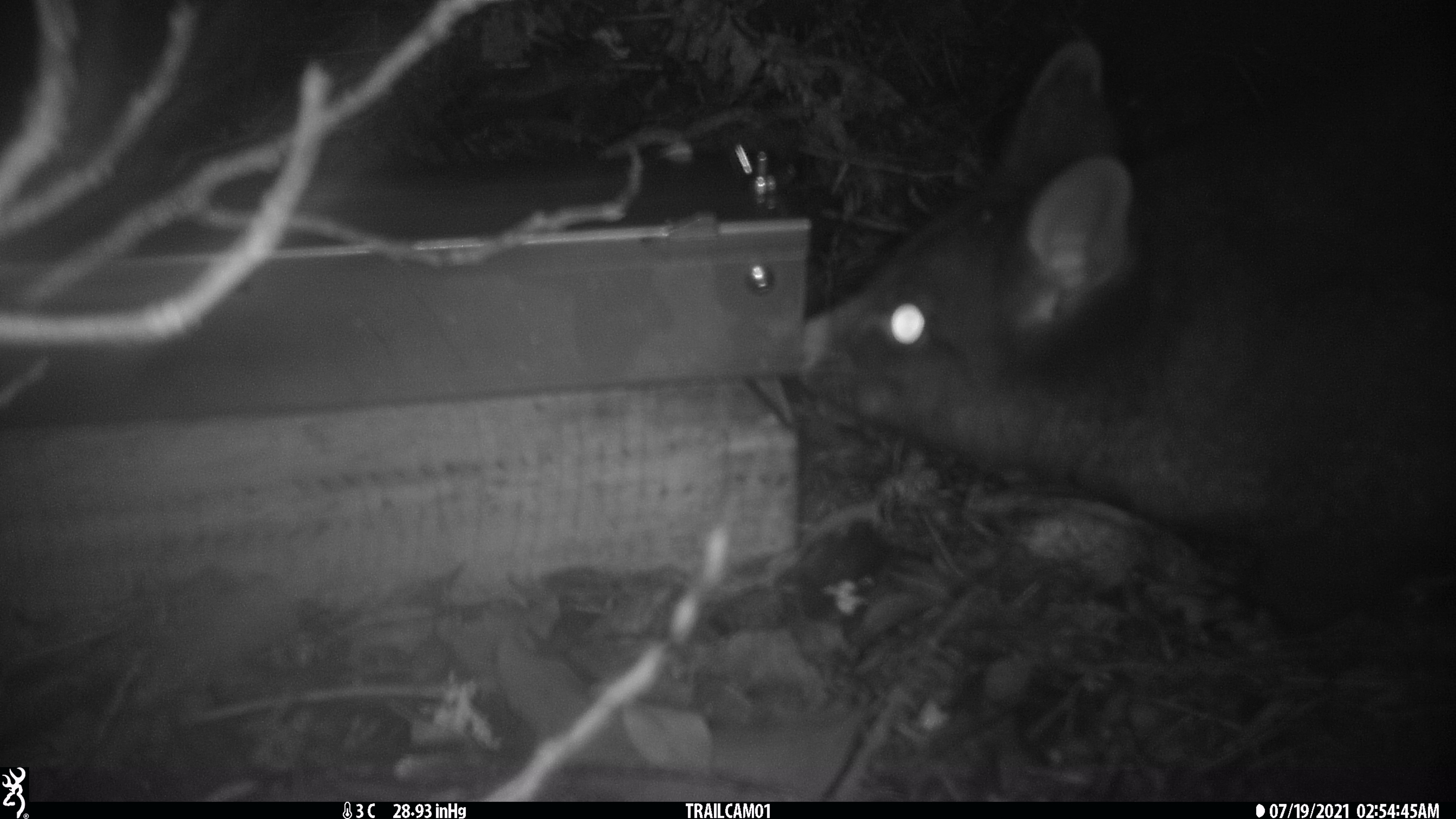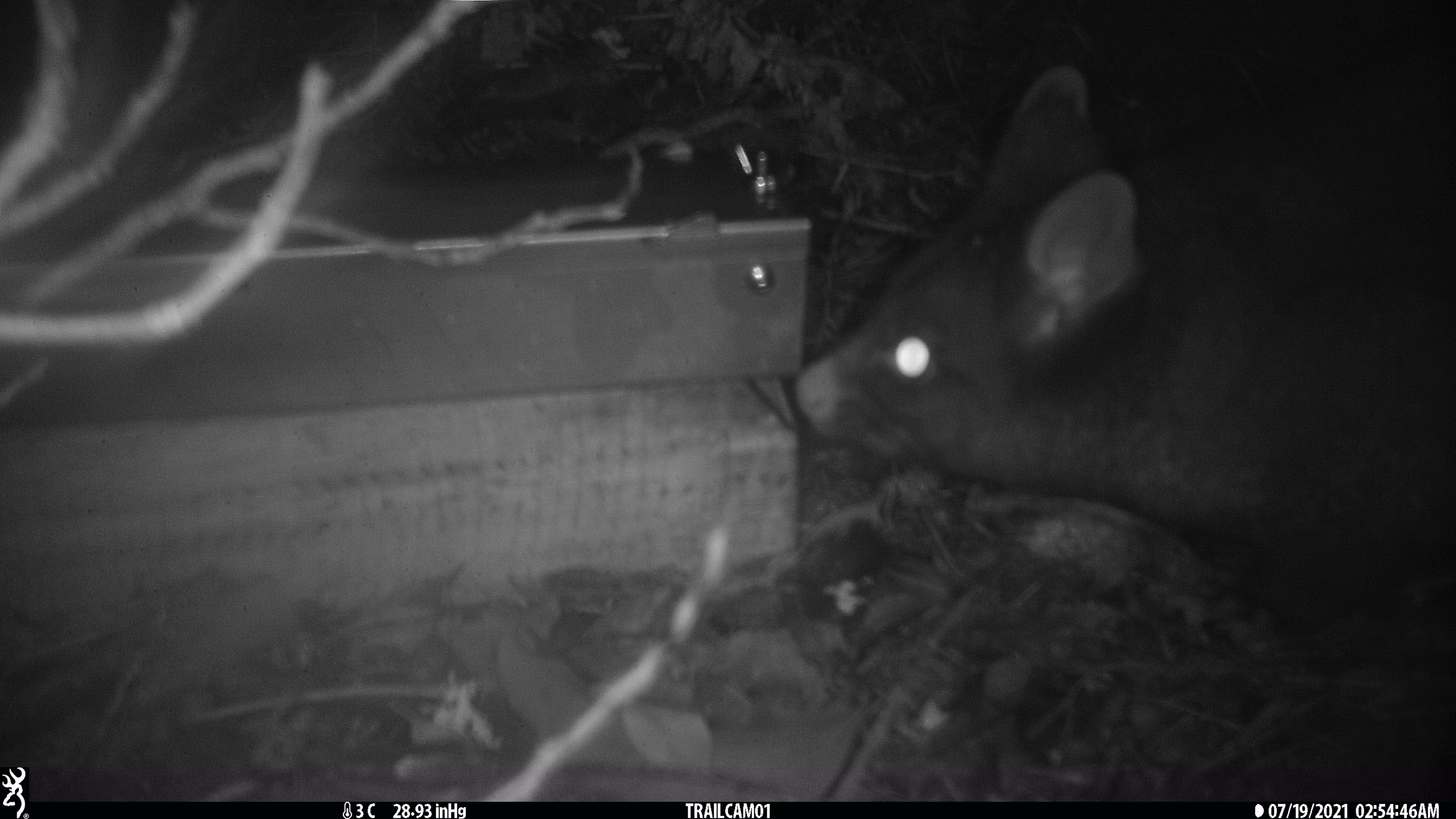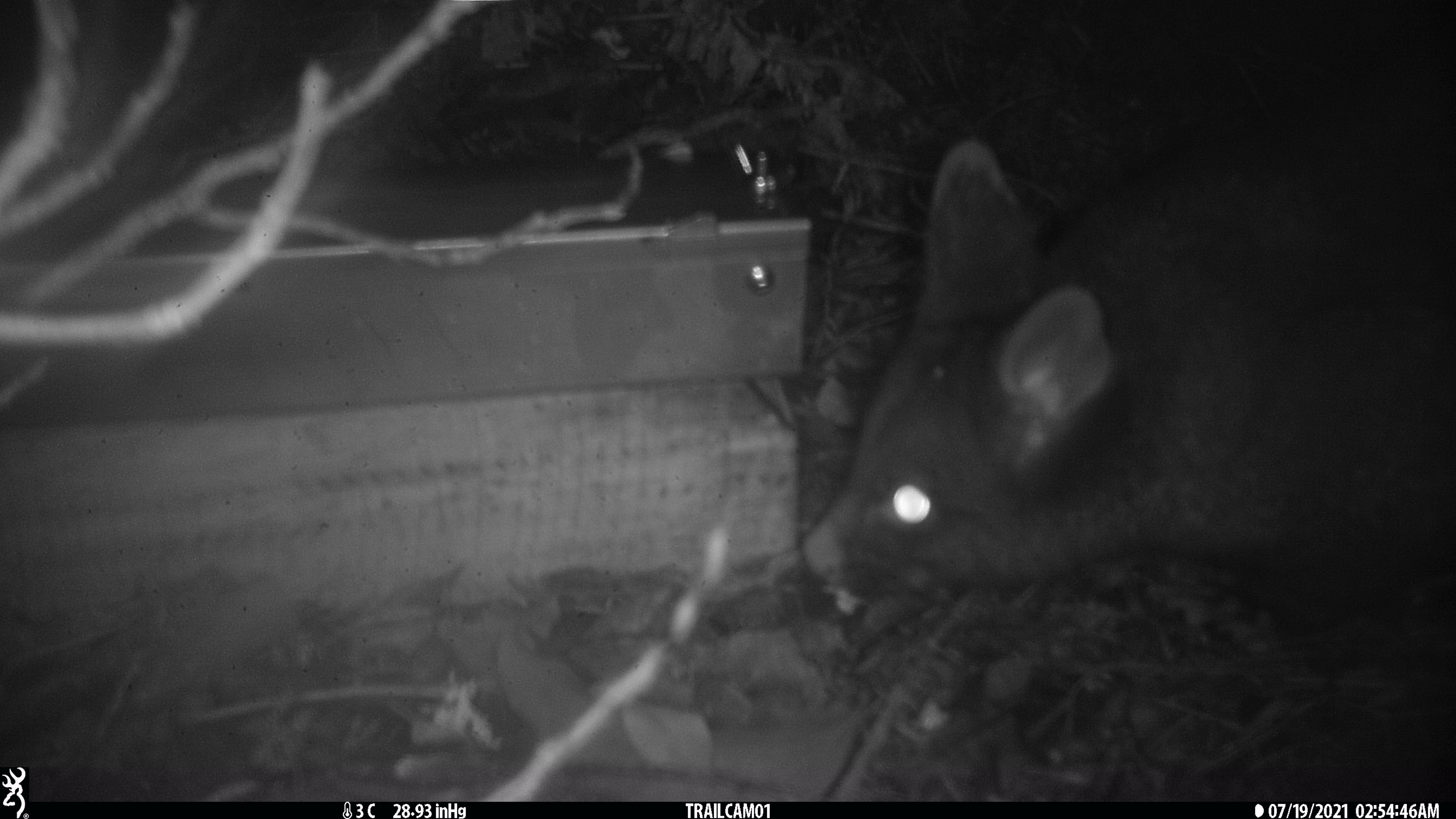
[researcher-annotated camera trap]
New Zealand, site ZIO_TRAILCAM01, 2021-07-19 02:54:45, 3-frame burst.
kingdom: Animalia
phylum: Chordata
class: Mammalia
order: Diprotodontia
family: Phalangeridae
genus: Trichosurus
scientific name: Trichosurus vulpecula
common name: common brushtail possum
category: possum